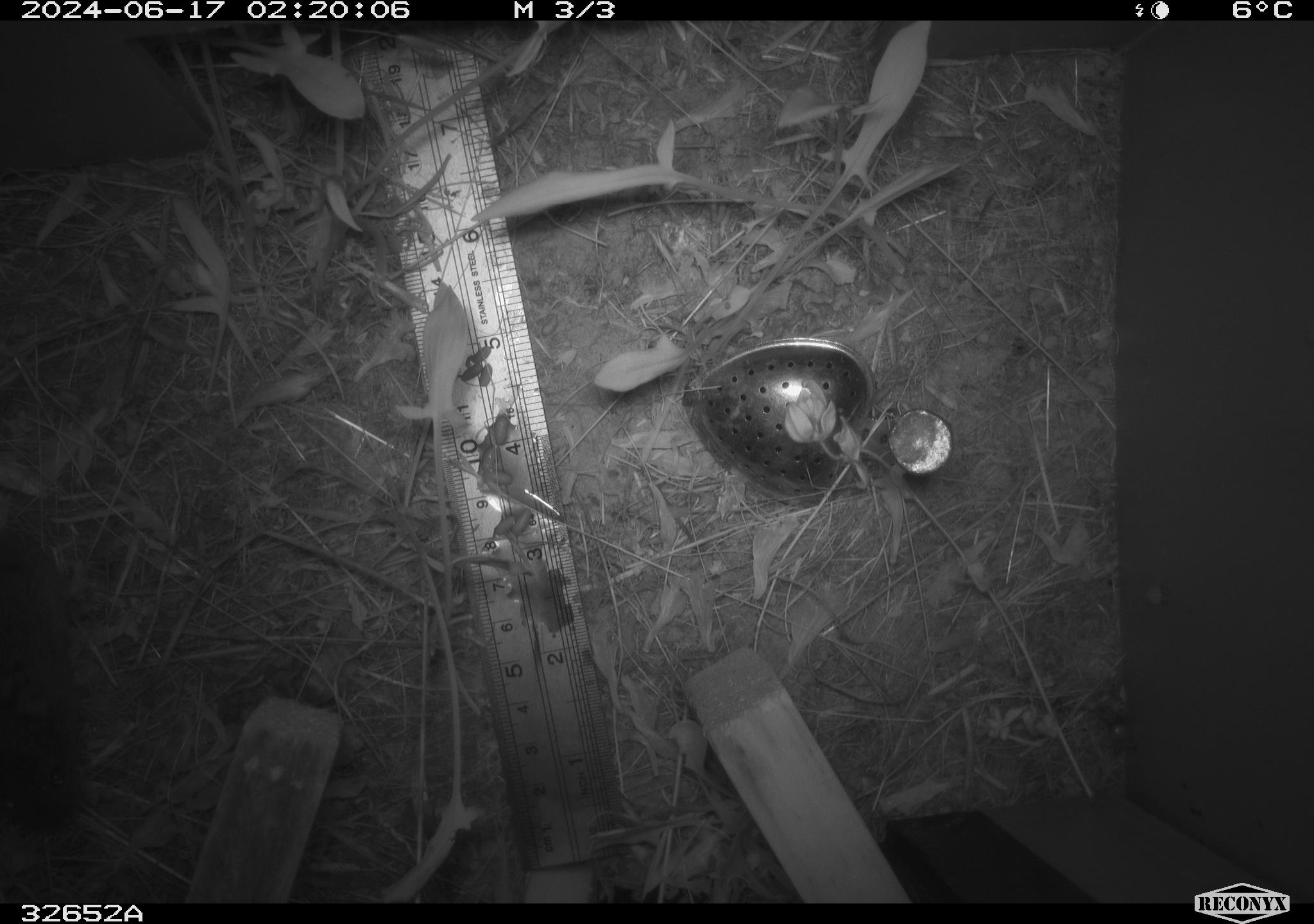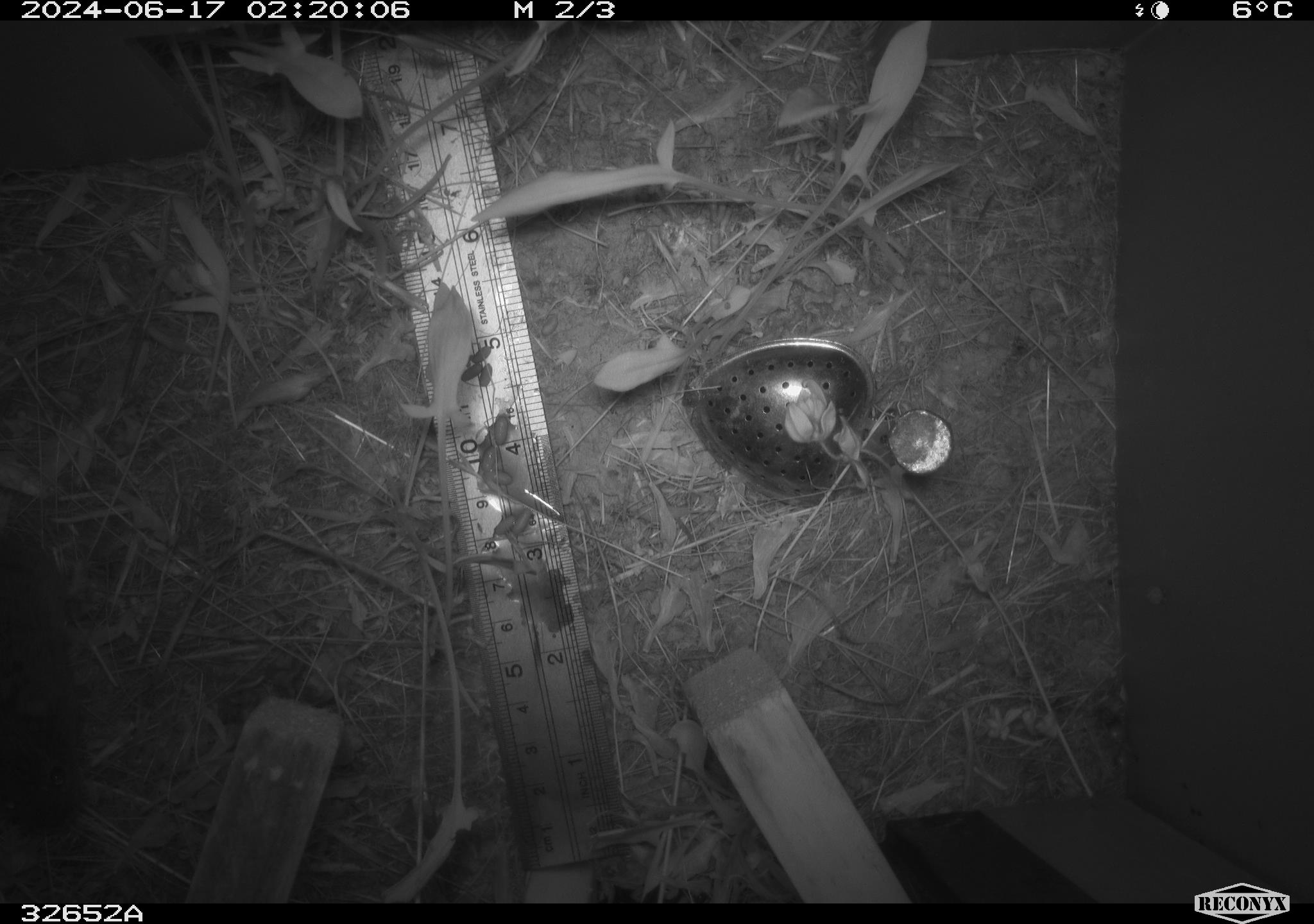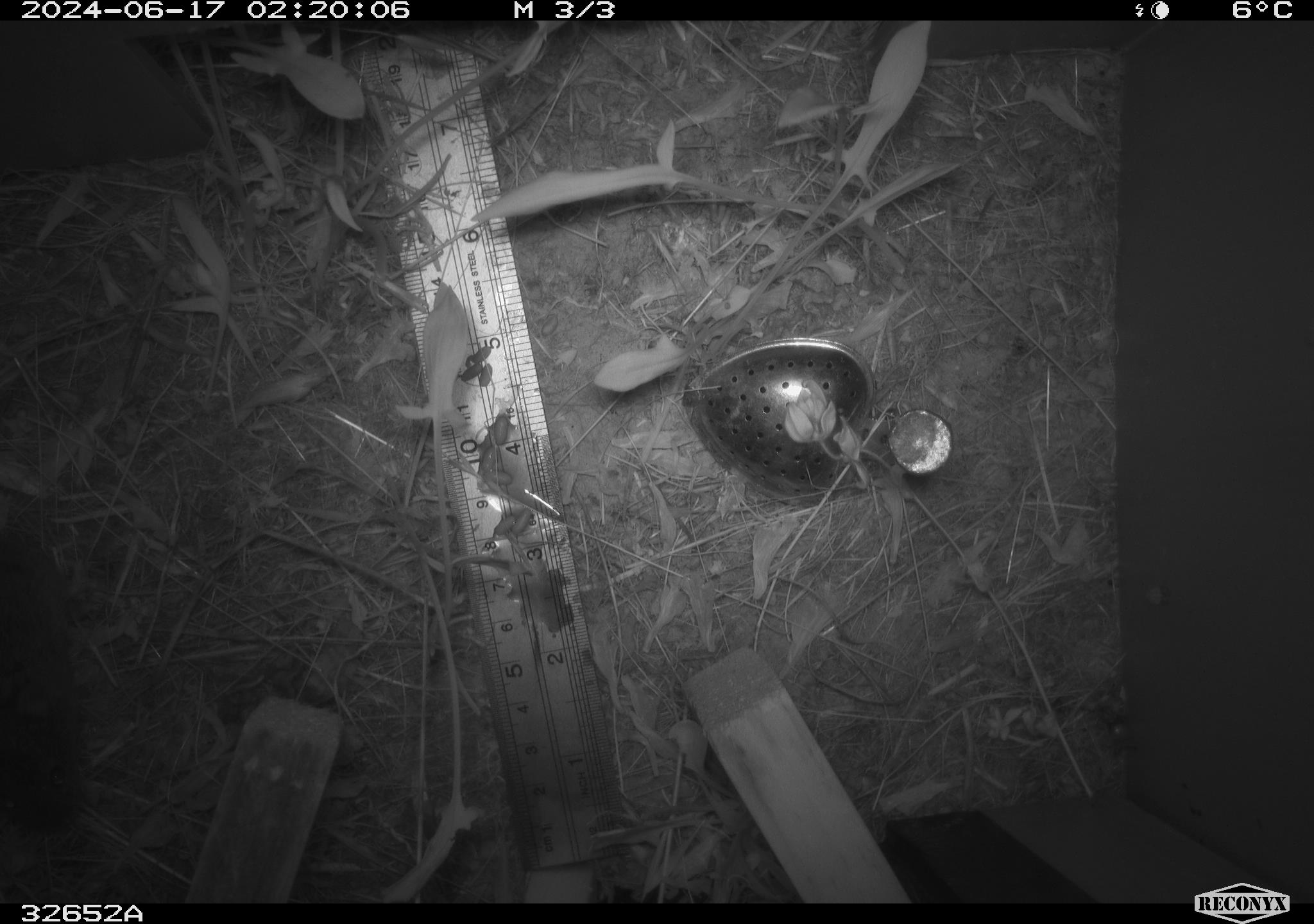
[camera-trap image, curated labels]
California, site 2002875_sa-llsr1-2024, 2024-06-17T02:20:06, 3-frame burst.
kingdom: Animalia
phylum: Chordata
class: Mammalia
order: Rodentia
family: Cricetidae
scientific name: Arvicolinae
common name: voles, lemmings, and muskrats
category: arvicolinae subfamily